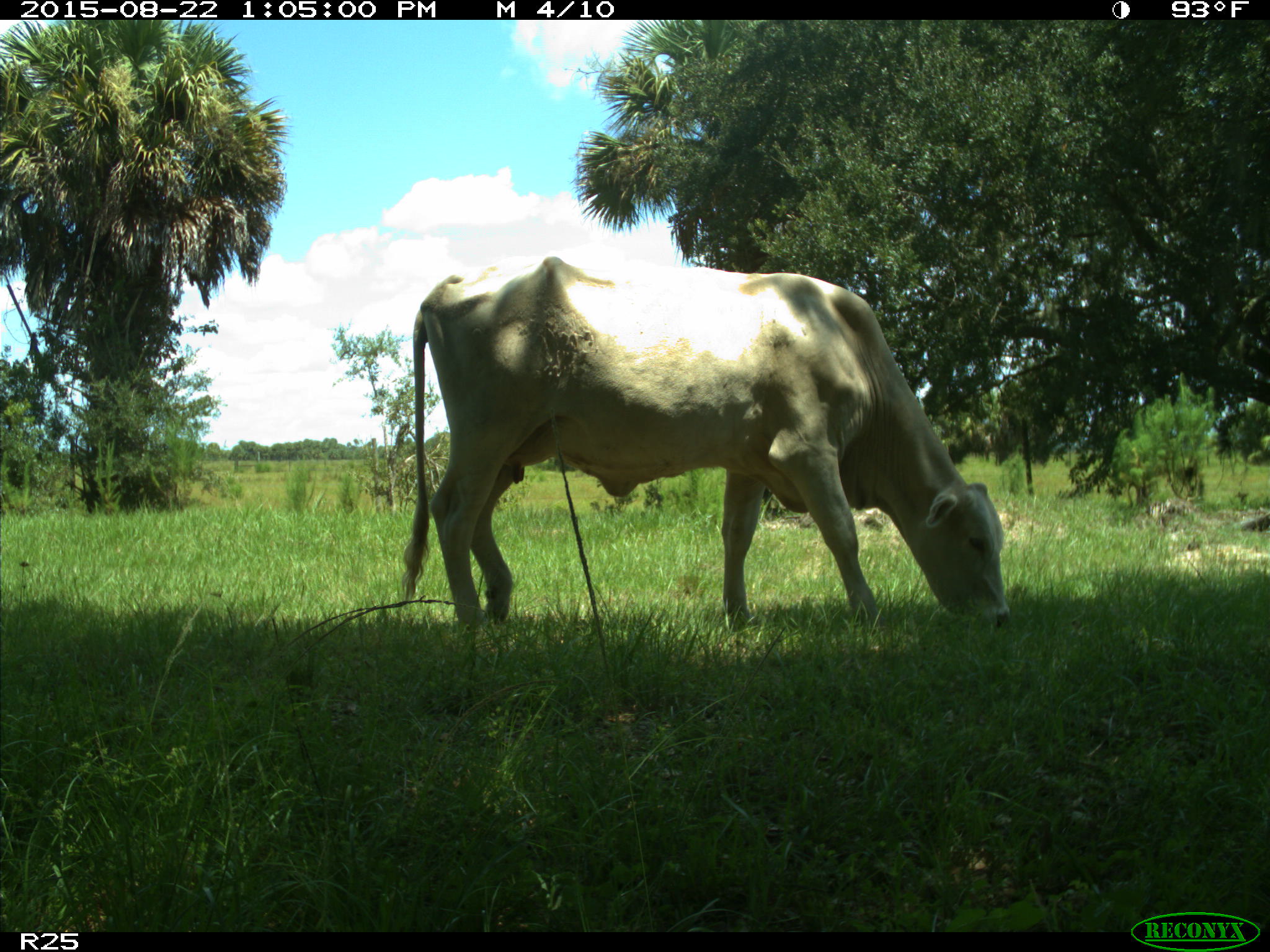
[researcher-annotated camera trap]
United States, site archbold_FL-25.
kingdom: Animalia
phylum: Chordata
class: Mammalia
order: Artiodactyla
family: Bovidae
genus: Bos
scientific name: Bos taurus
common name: domestic cow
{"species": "Bos taurus (domestic cow)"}